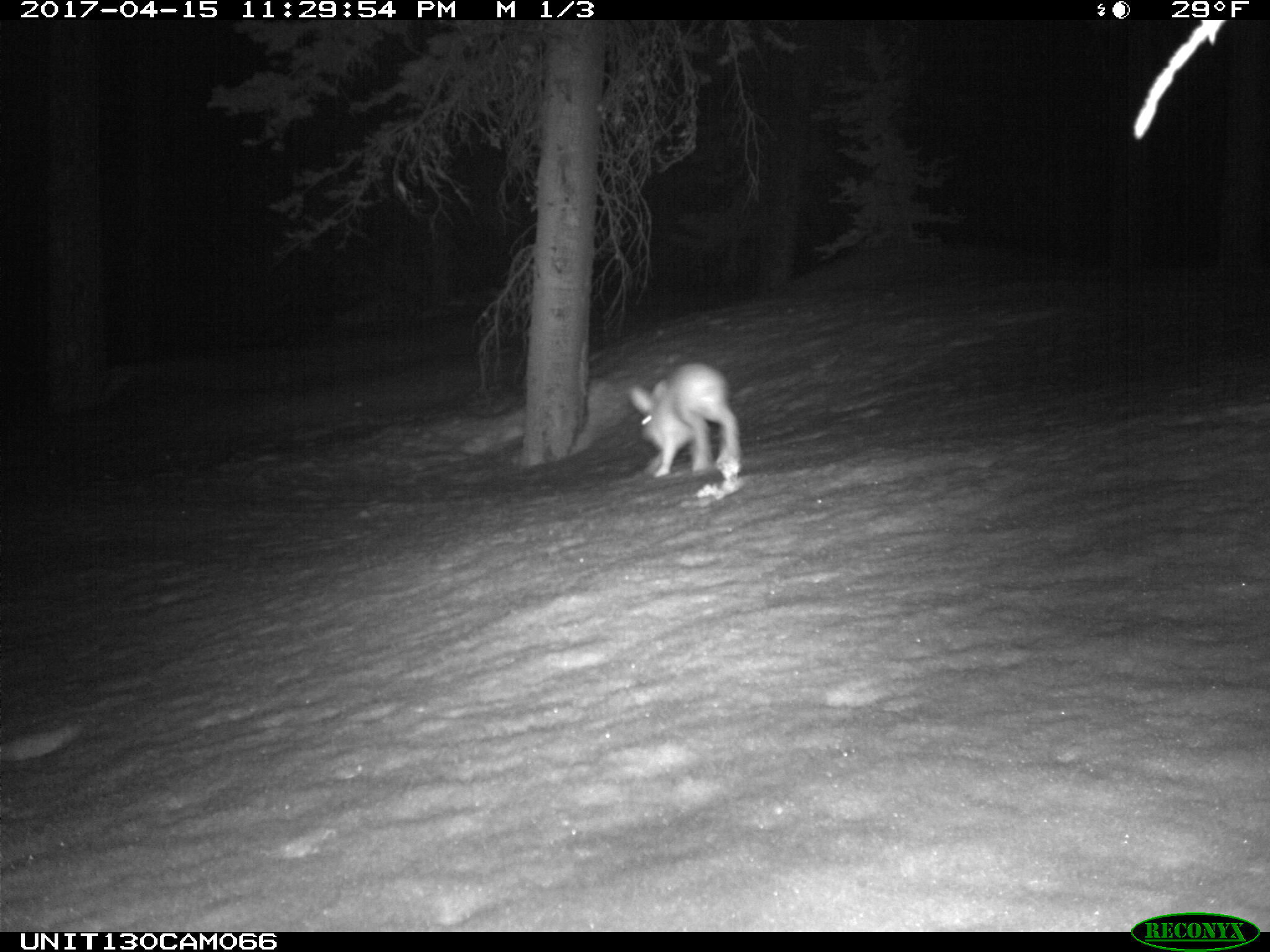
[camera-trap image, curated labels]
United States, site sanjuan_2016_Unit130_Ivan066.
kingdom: Animalia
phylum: Chordata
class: Mammalia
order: Lagomorpha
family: Leporidae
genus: Lepus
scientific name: Lepus americanus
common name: snowshoe hare